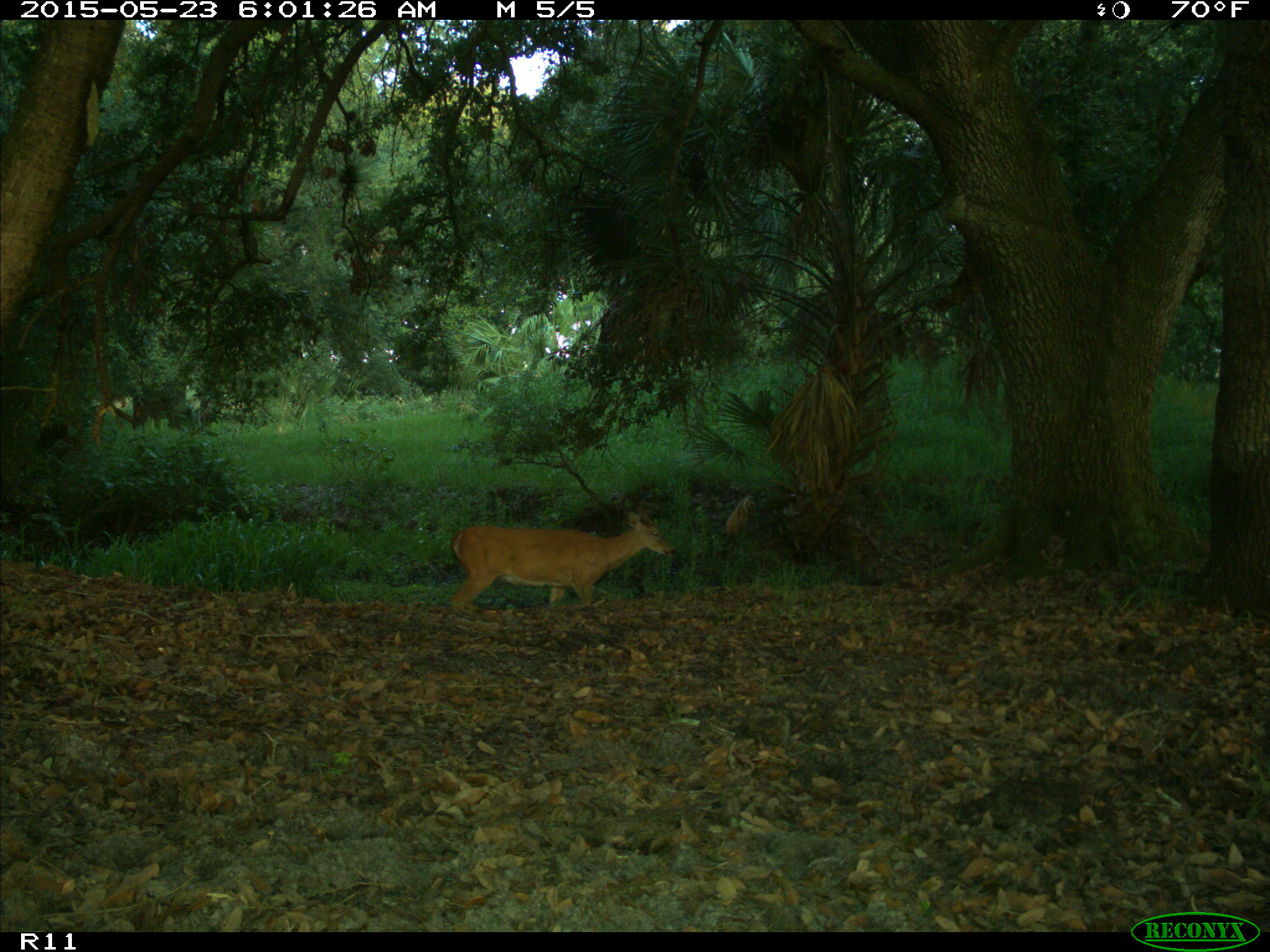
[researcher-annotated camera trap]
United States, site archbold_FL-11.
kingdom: Animalia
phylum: Chordata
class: Mammalia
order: Artiodactyla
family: Cervidae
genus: Odocoileus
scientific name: Odocoileus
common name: deer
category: unidentified deer